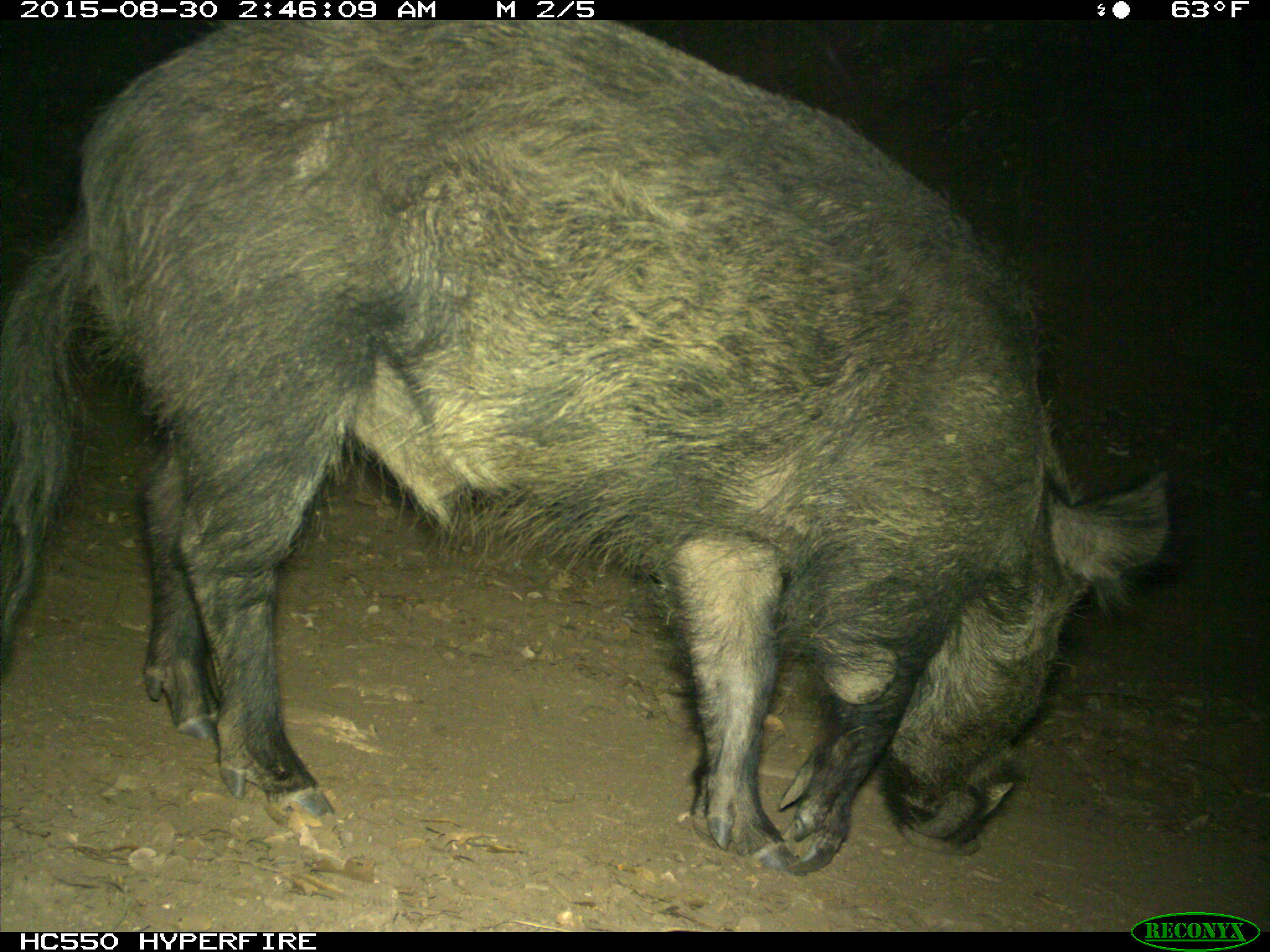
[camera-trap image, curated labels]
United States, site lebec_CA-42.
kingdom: Animalia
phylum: Chordata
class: Mammalia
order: Artiodactyla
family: Suidae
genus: Sus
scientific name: Sus scrofa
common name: wild boar